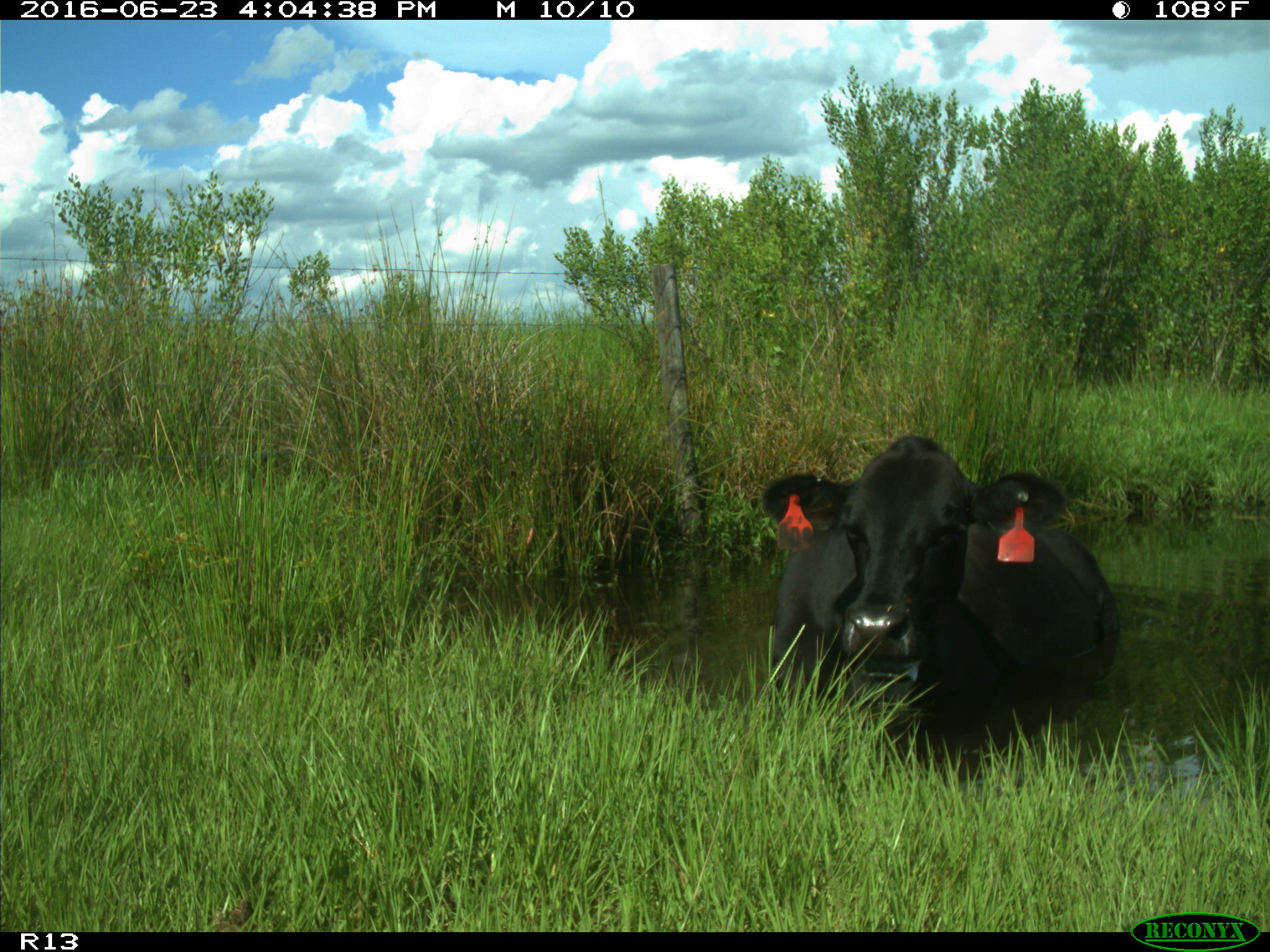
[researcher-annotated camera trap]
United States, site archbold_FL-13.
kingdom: Animalia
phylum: Chordata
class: Mammalia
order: Artiodactyla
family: Bovidae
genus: Bos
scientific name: Bos taurus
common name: domestic cow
Bos taurus (domestic cow).